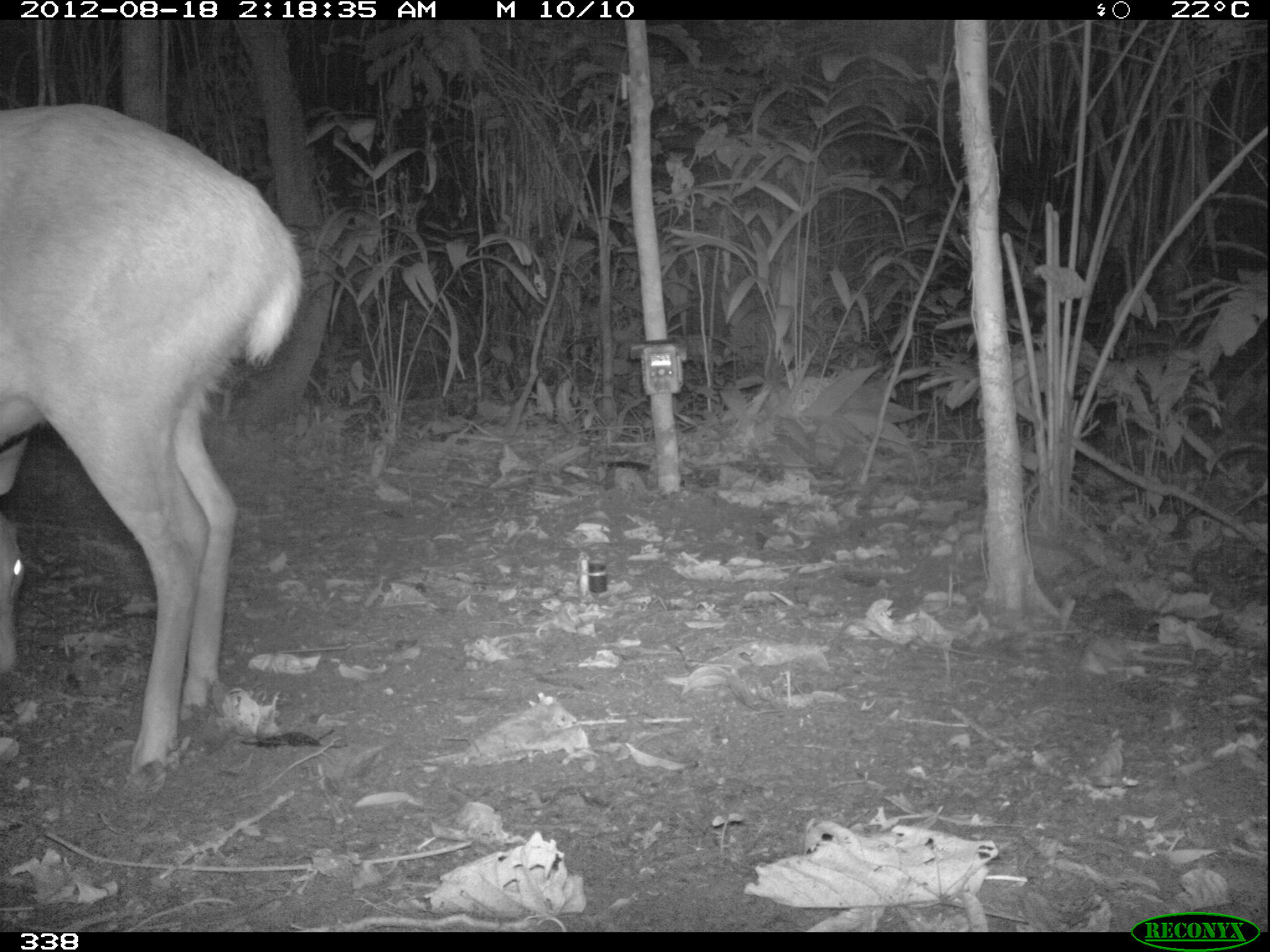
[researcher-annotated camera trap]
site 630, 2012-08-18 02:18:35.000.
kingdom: Animalia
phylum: Chordata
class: Mammalia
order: Artiodactyla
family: Cervidae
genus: Mazama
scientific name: Mazama americana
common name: red brocket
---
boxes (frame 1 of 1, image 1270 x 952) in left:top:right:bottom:
mazama americana: 0:99:302:802; 0:436:30:679